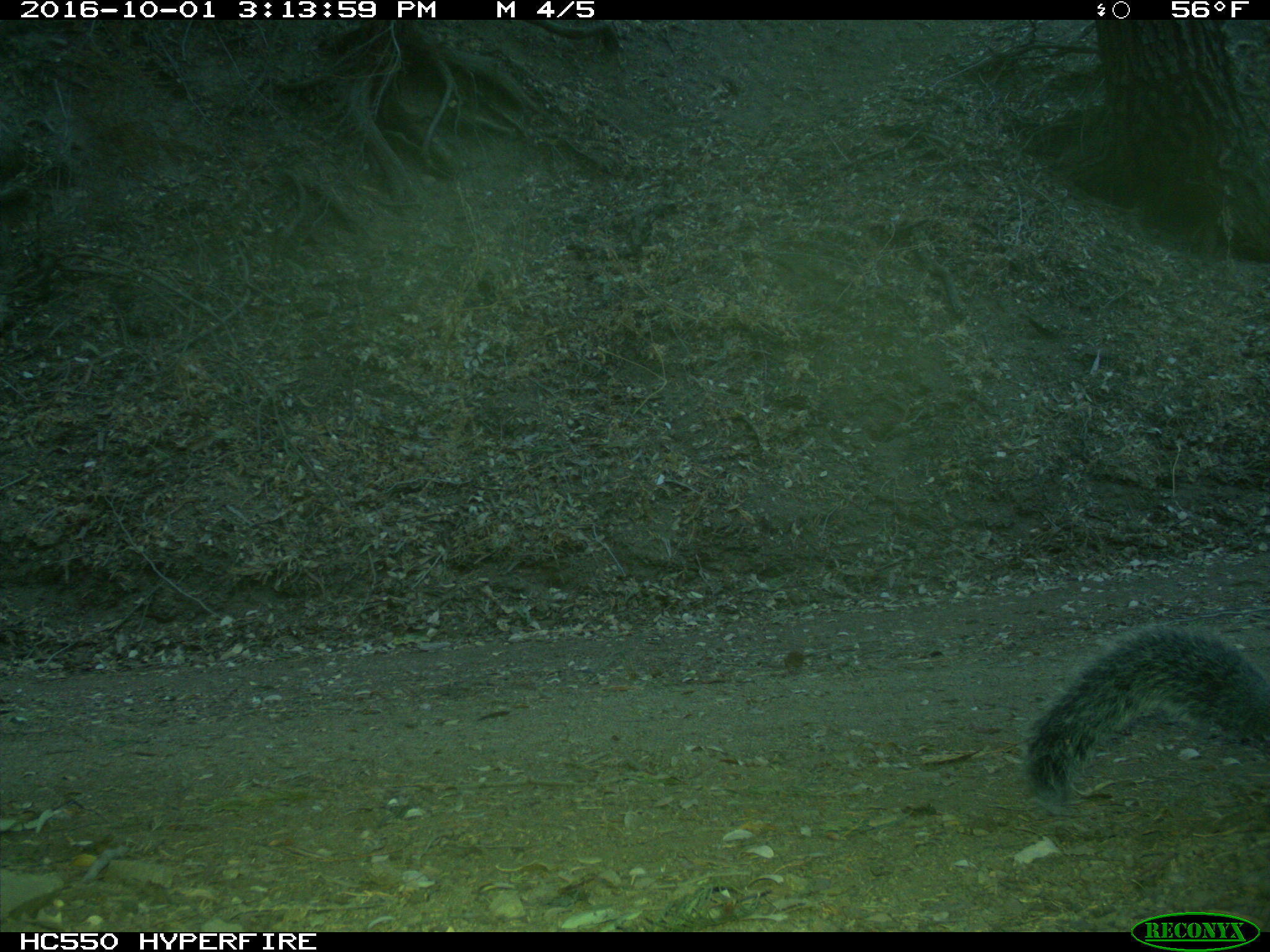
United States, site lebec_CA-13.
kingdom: Animalia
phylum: Chordata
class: Mammalia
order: Rodentia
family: Sciuridae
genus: Sciurus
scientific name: Sciurus carolinensis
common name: eastern gray squirrel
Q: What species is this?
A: Sciurus carolinensis (eastern gray squirrel).